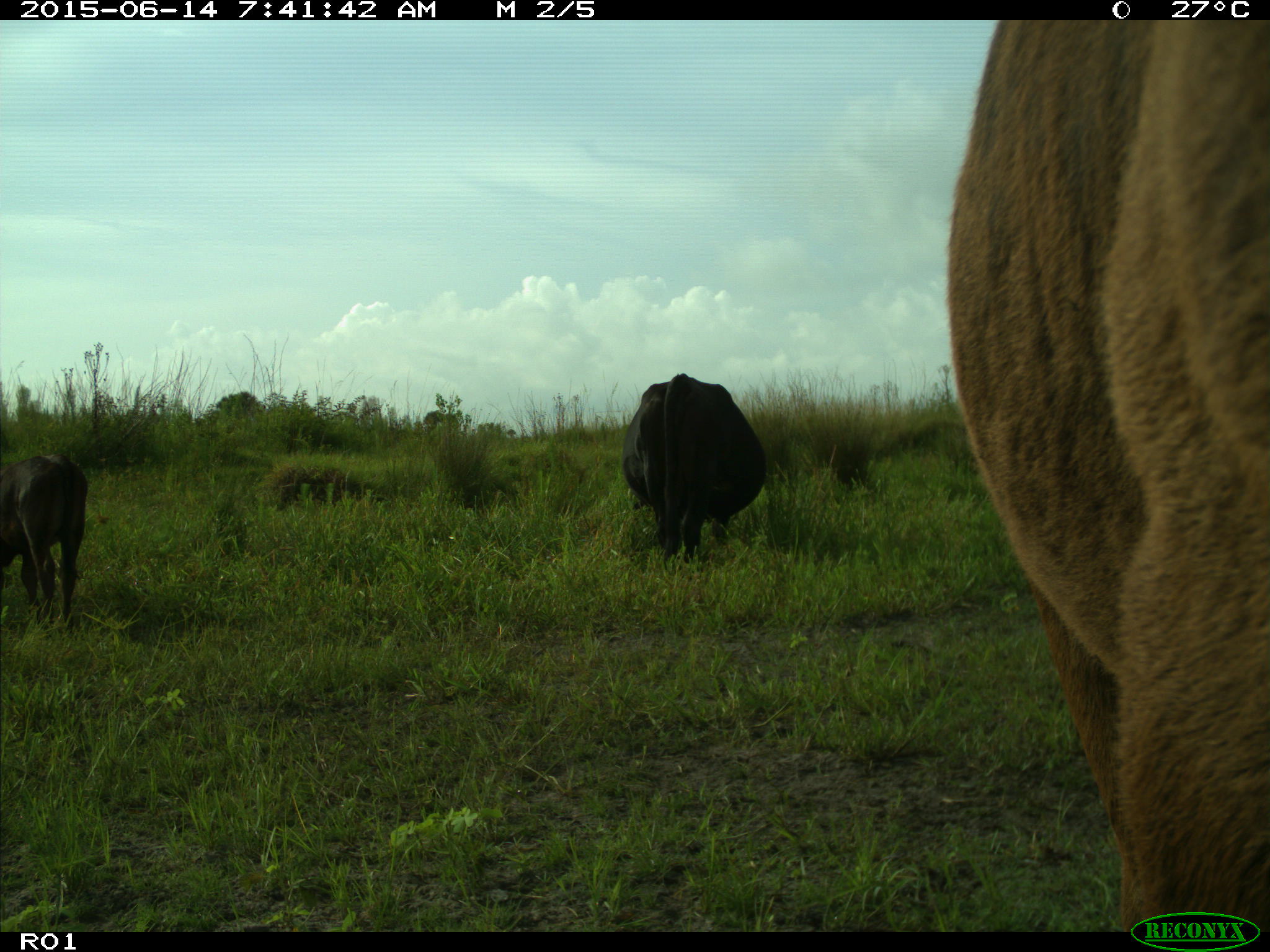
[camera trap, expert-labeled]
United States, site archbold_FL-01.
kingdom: Animalia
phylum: Chordata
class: Mammalia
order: Artiodactyla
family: Bovidae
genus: Bos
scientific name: Bos taurus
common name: domestic cow